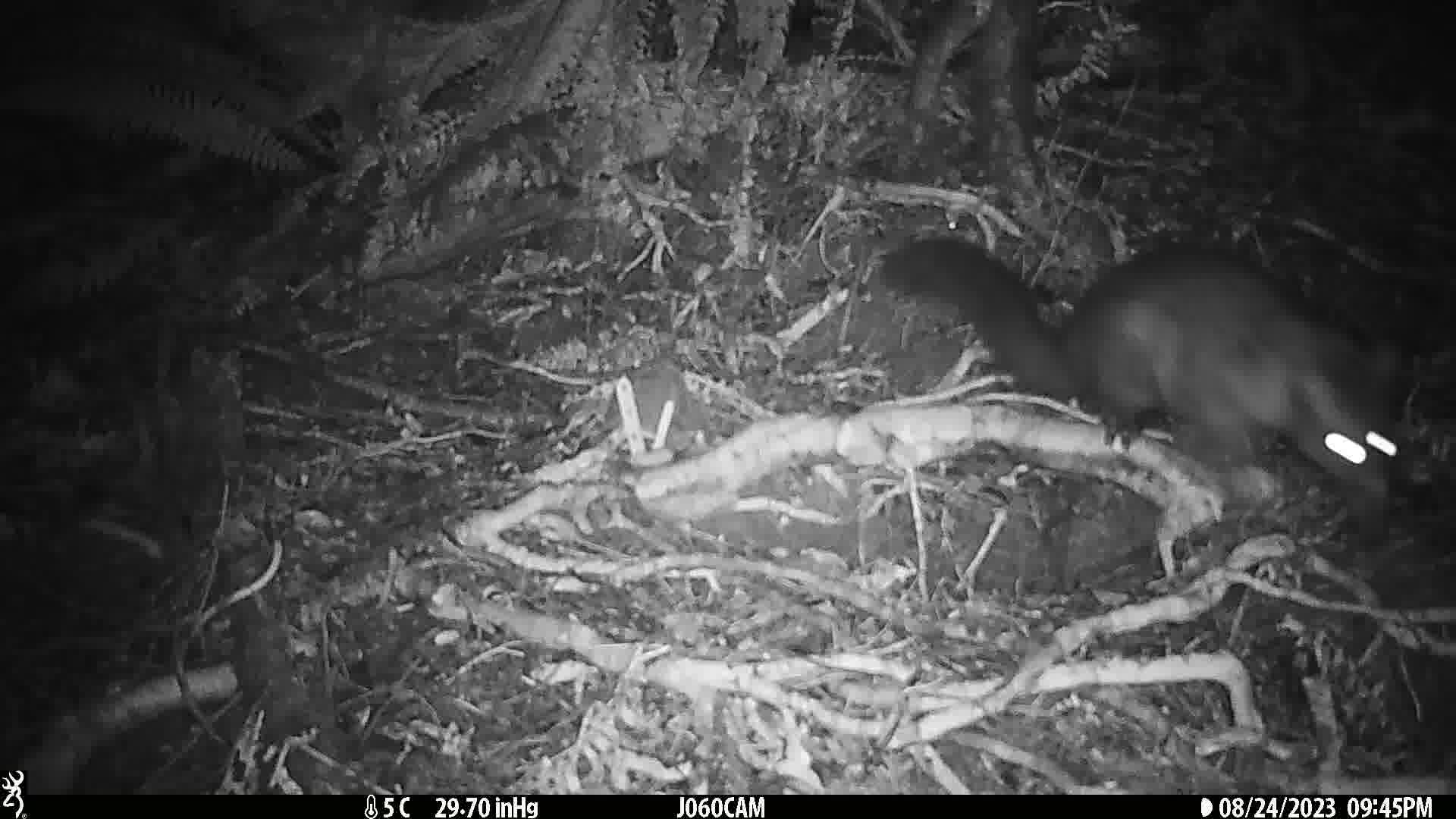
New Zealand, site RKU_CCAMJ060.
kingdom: Animalia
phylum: Chordata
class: Mammalia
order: Diprotodontia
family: Phalangeridae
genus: Trichosurus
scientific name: Trichosurus vulpecula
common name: common brushtail possum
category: possum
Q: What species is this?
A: Possum (common brushtail possum) (Trichosurus vulpecula).